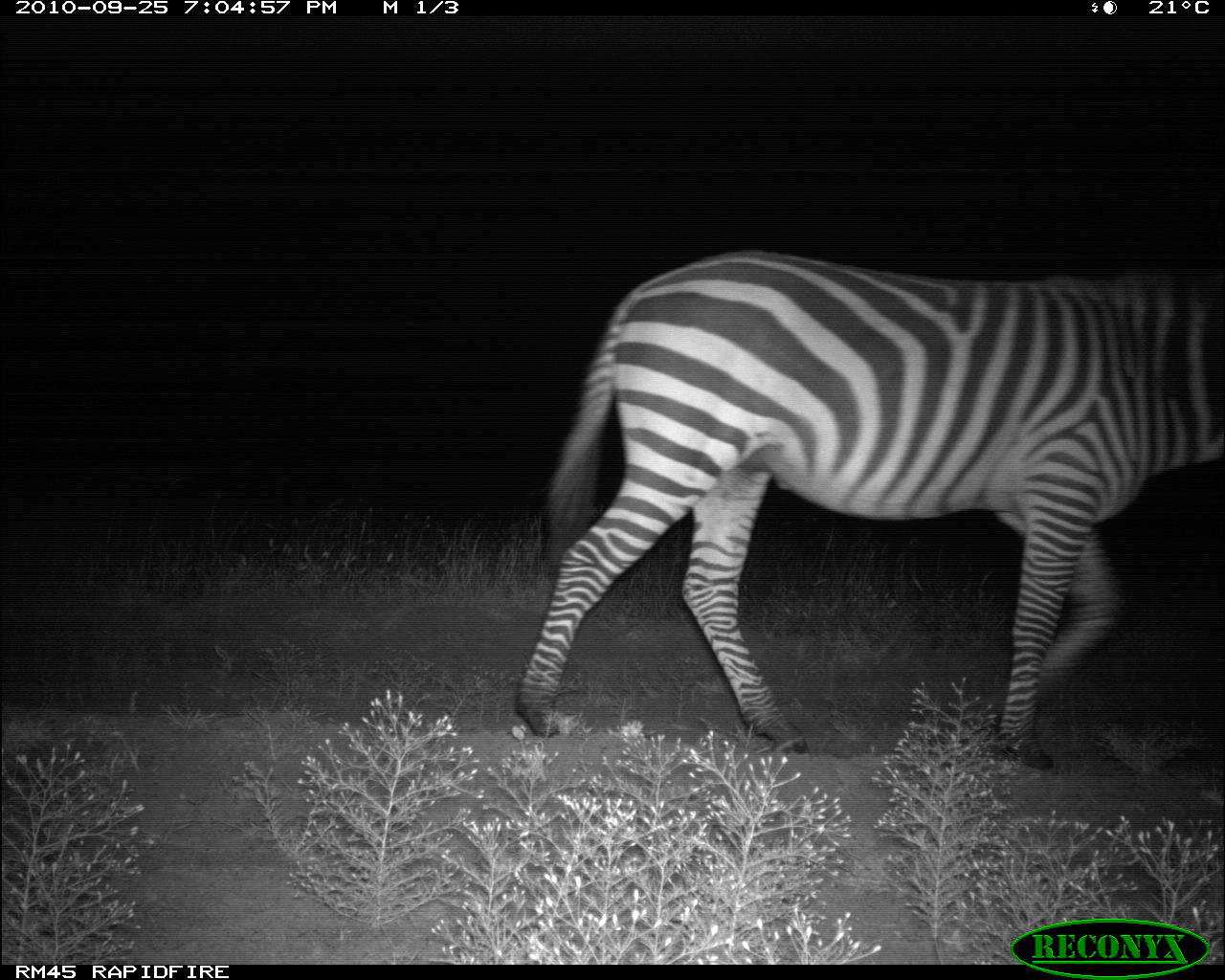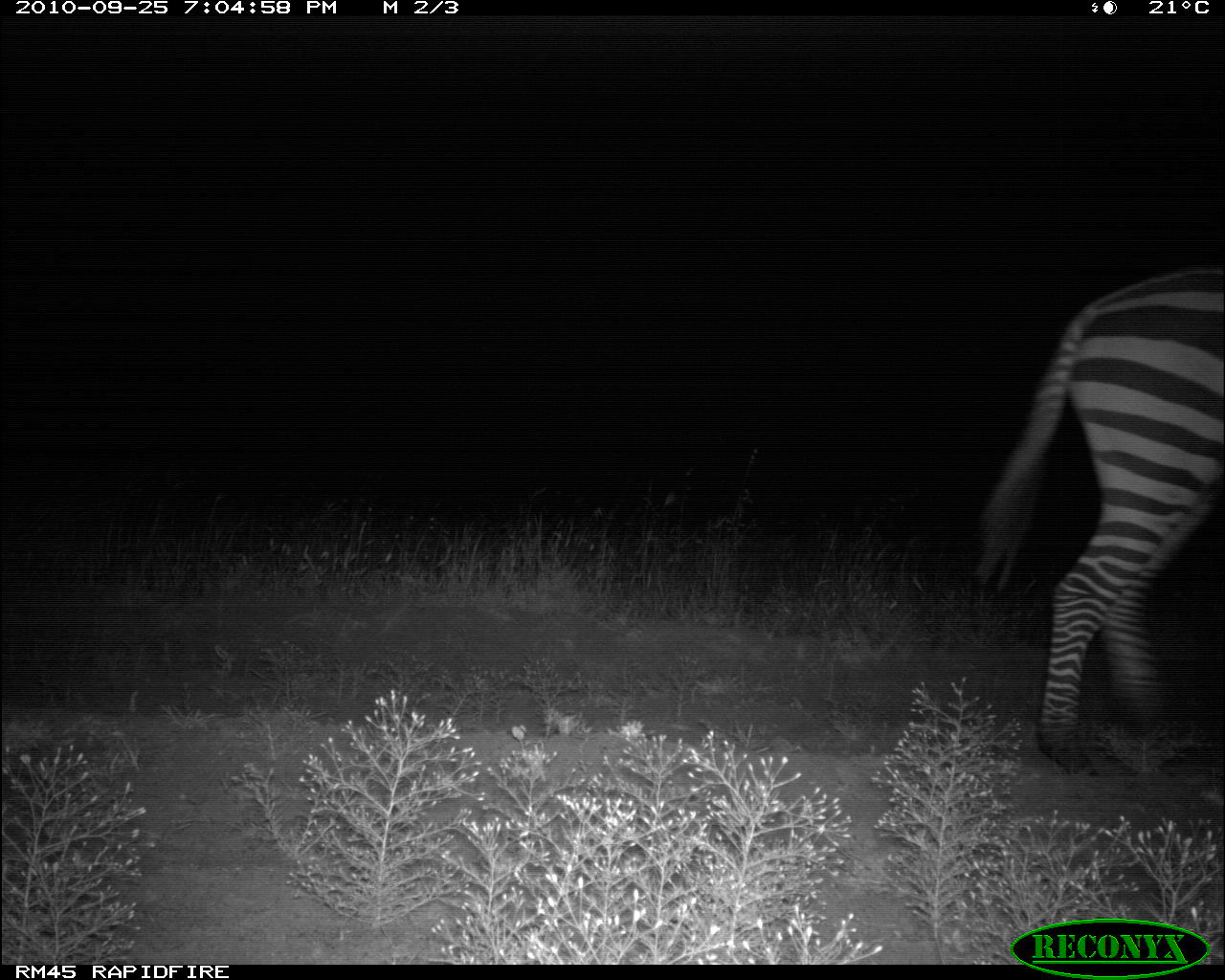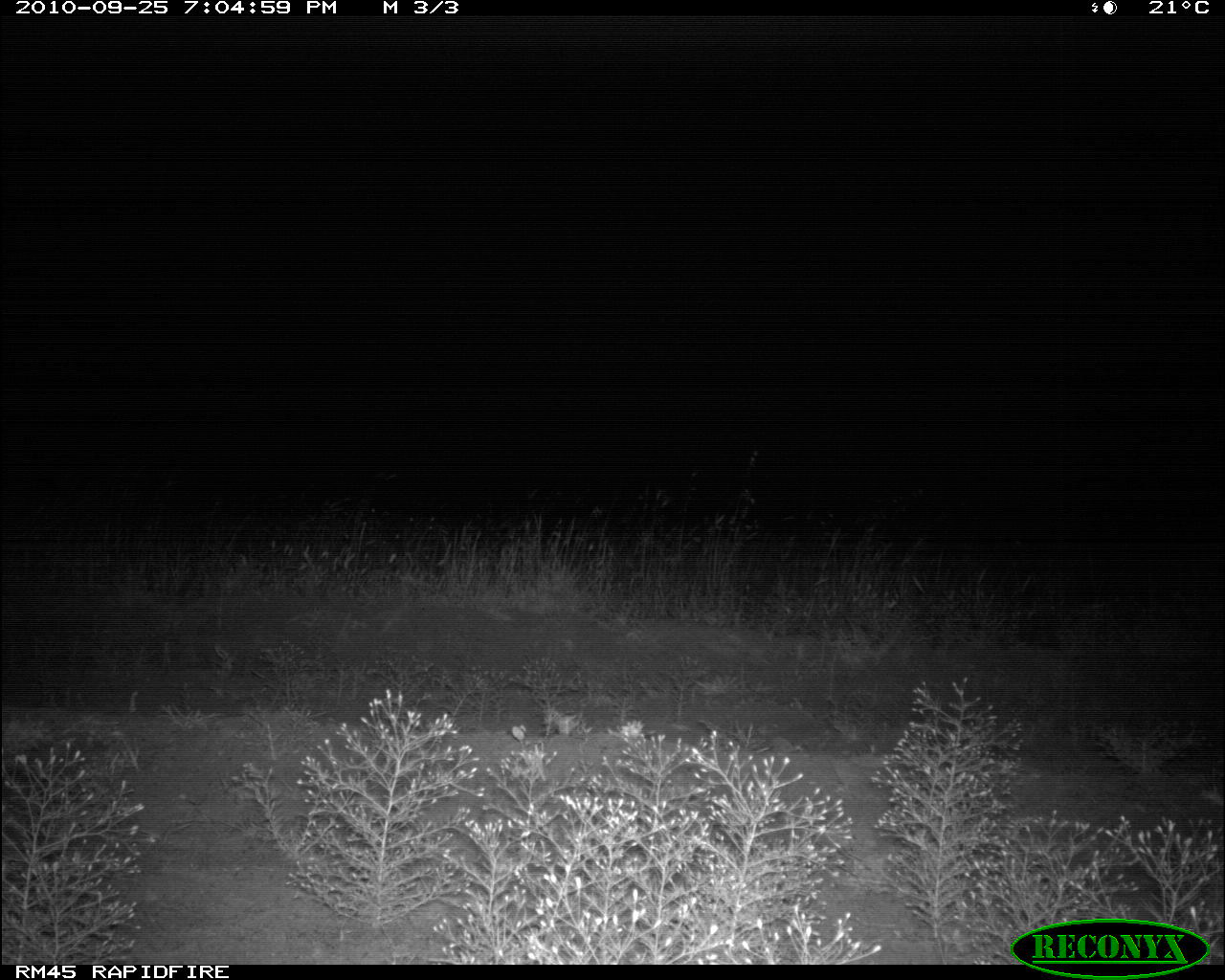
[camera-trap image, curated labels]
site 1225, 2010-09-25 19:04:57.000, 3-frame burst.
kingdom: Animalia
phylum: Chordata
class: Mammalia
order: Perissodactyla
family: Equidae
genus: Equus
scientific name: Equus quagga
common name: plains zebra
Equus quagga (plains zebra), count 1.